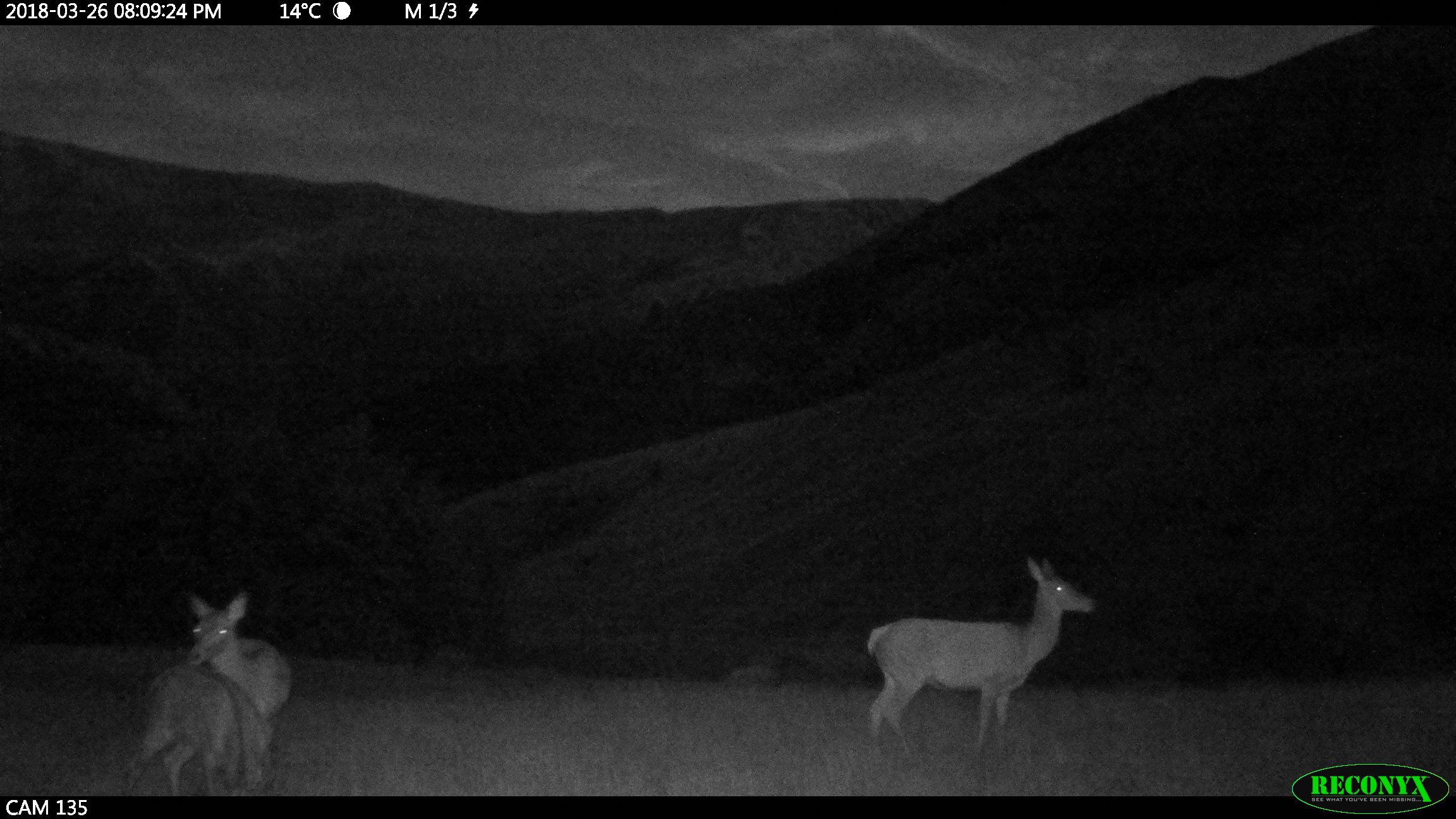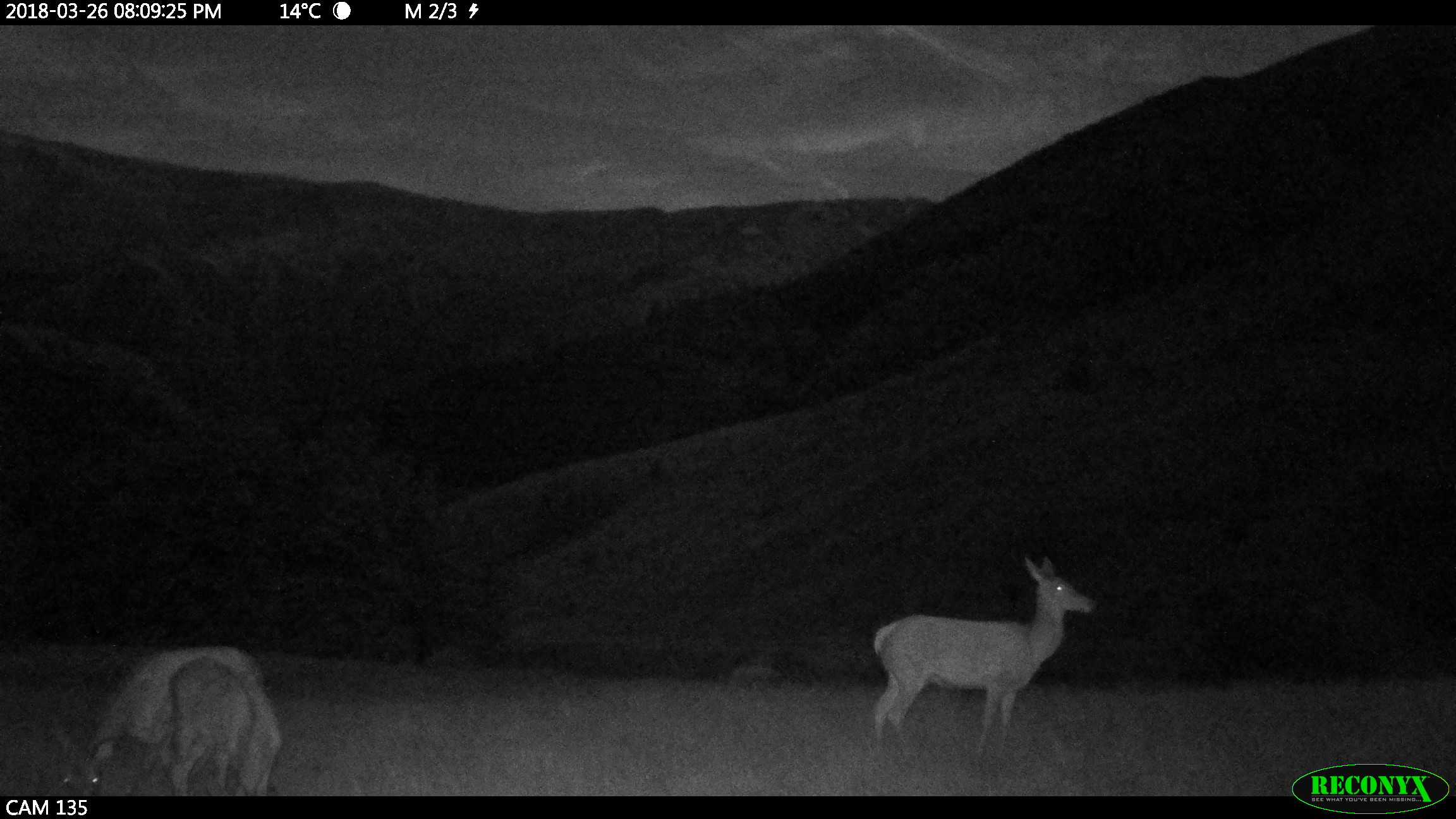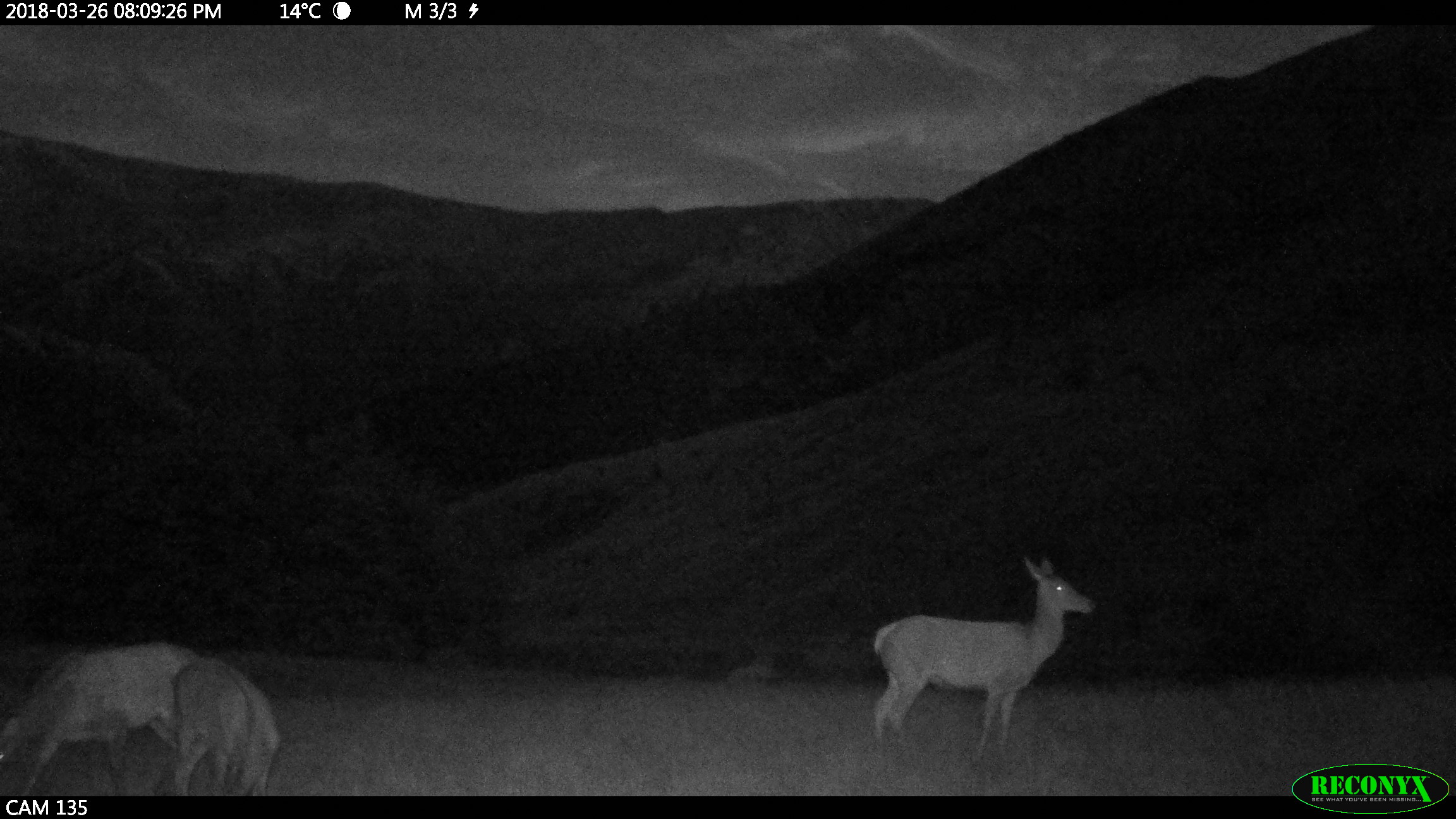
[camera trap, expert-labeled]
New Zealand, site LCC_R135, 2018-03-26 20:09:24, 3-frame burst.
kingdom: Animalia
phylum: Chordata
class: Mammalia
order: Artiodactyla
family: Cervidae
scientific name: Cervidae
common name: deer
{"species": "deer (Cervidae)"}